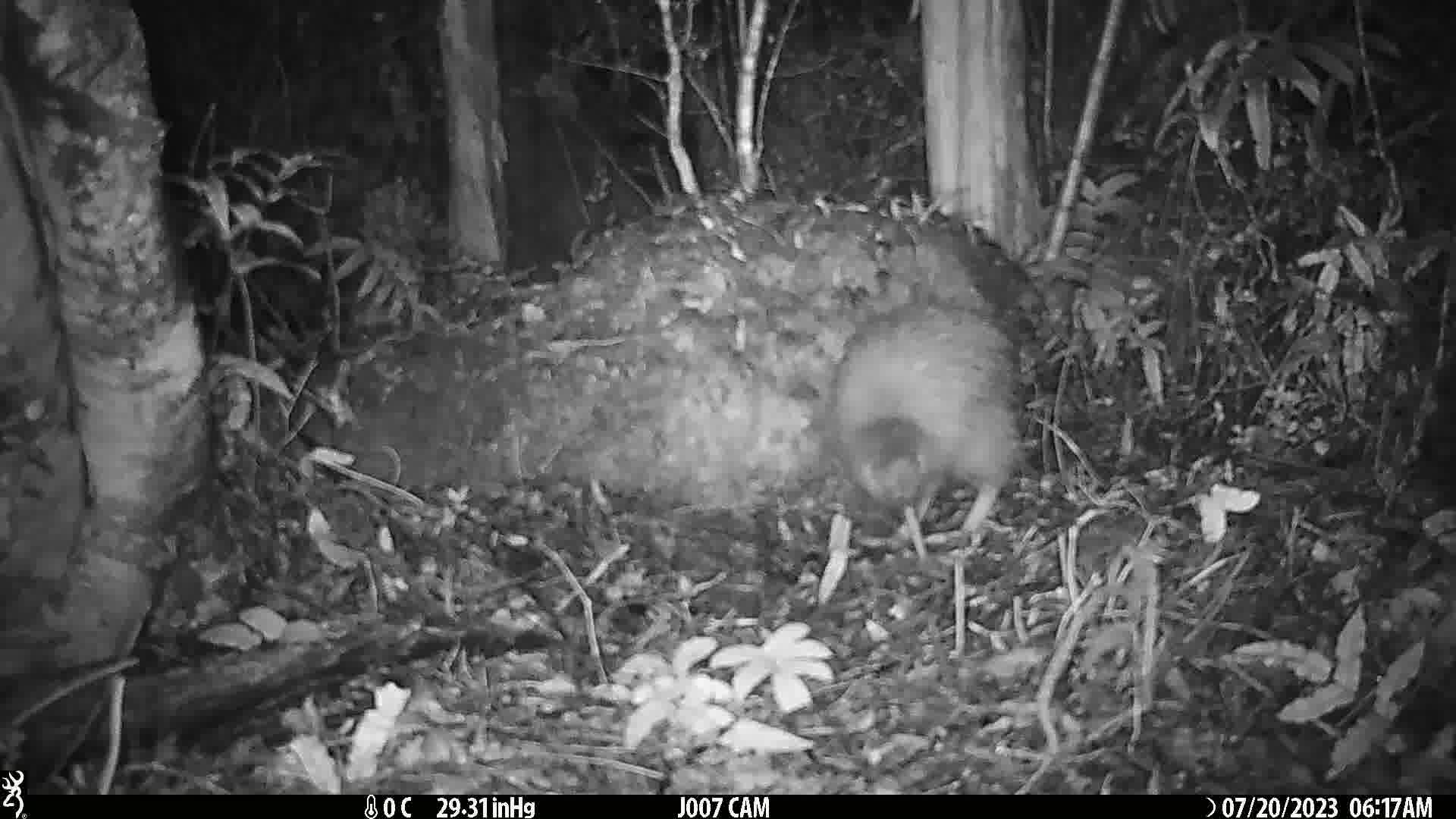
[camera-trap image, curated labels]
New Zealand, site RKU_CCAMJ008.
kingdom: Animalia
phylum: Chordata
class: Aves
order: Apterygiformes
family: Apterygidae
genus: Apteryx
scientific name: Apteryx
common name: kiwi